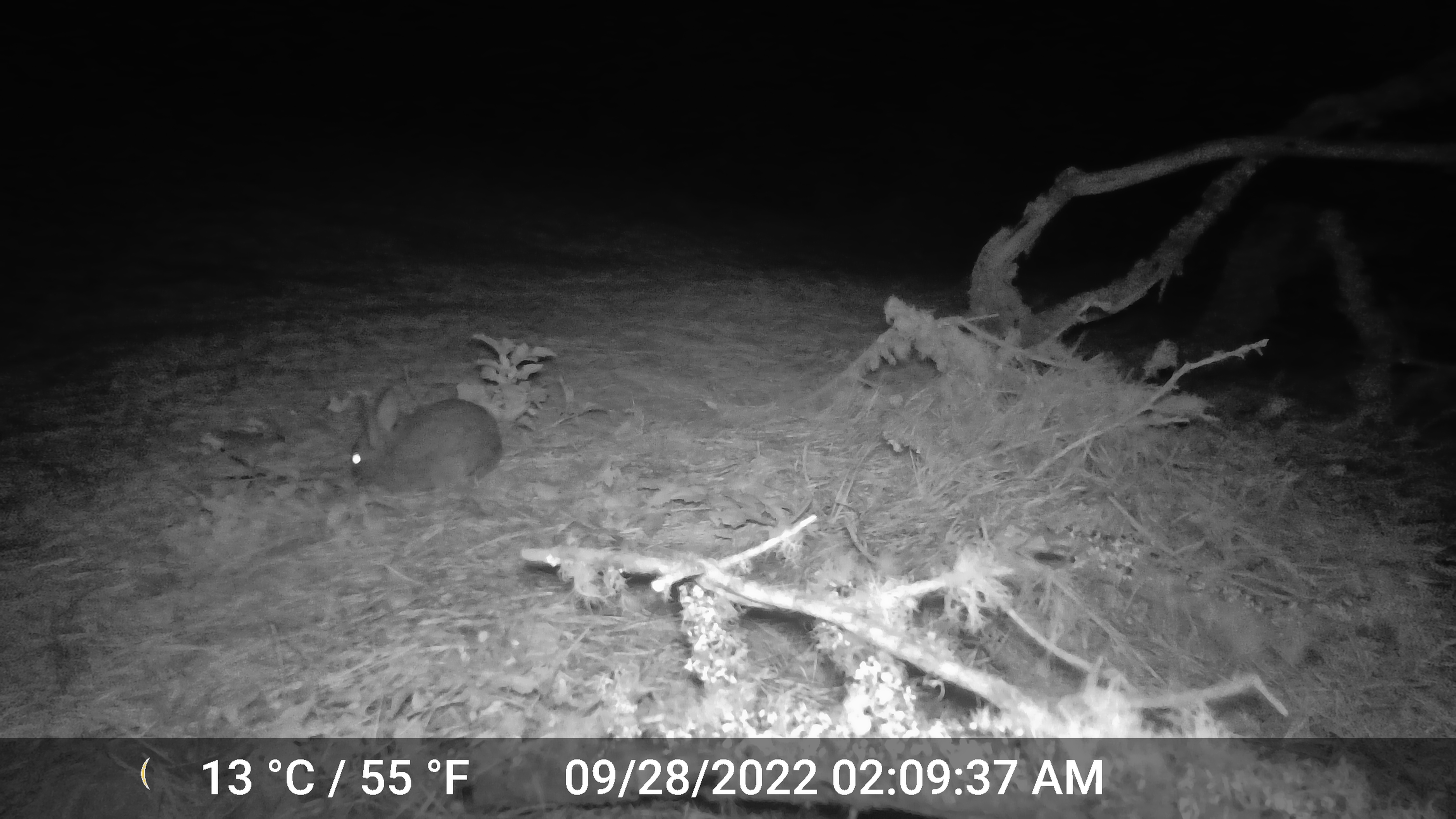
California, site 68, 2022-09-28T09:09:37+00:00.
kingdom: Animalia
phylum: Chordata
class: Mammalia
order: Lagomorpha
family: Leporidae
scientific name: Leporidae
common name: rabbit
Rabbit (Leporidae).